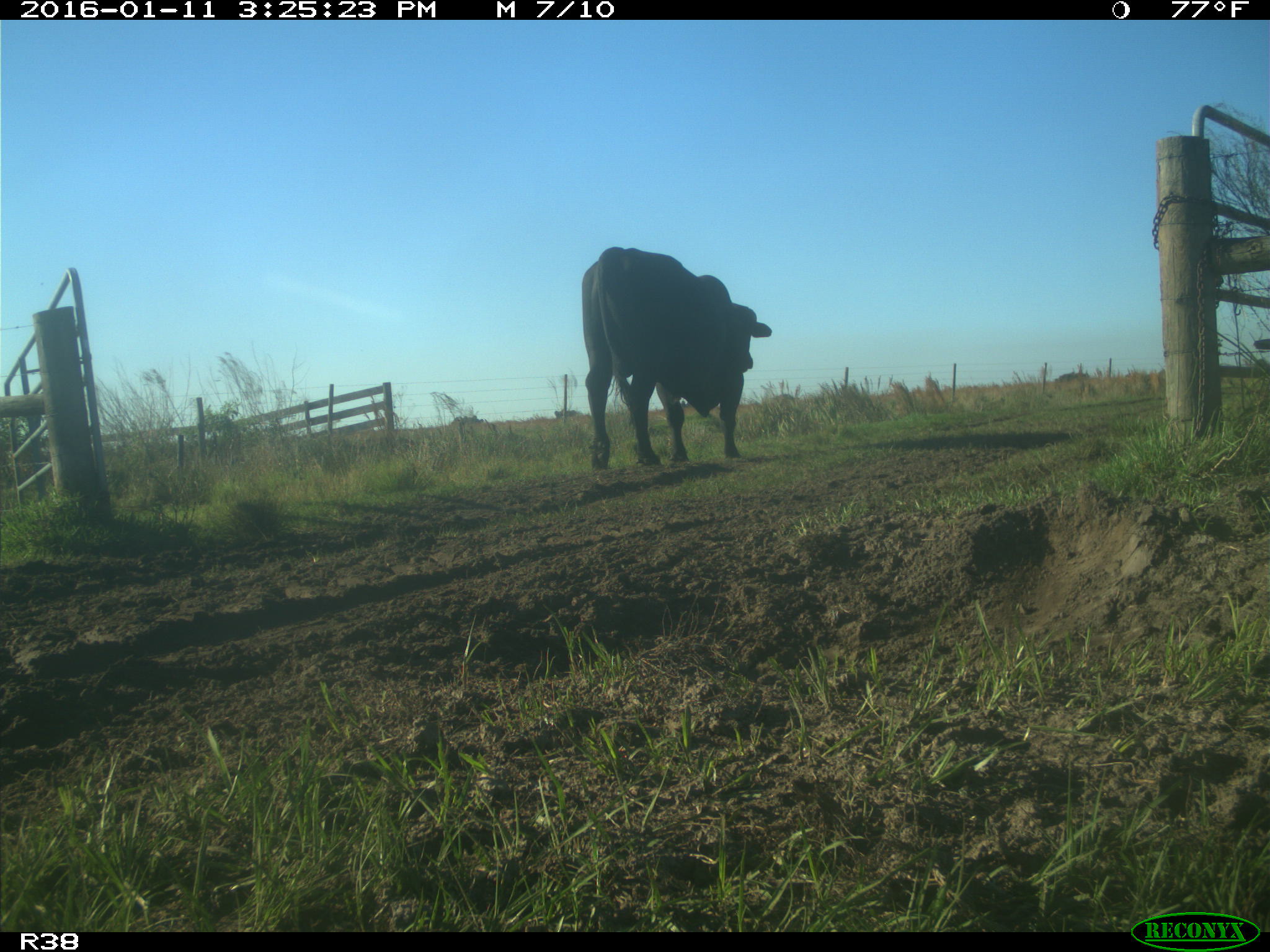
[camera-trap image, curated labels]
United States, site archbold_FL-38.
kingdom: Animalia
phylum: Chordata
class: Mammalia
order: Artiodactyla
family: Bovidae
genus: Bos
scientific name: Bos taurus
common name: domestic cow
Bos taurus (domestic cow).